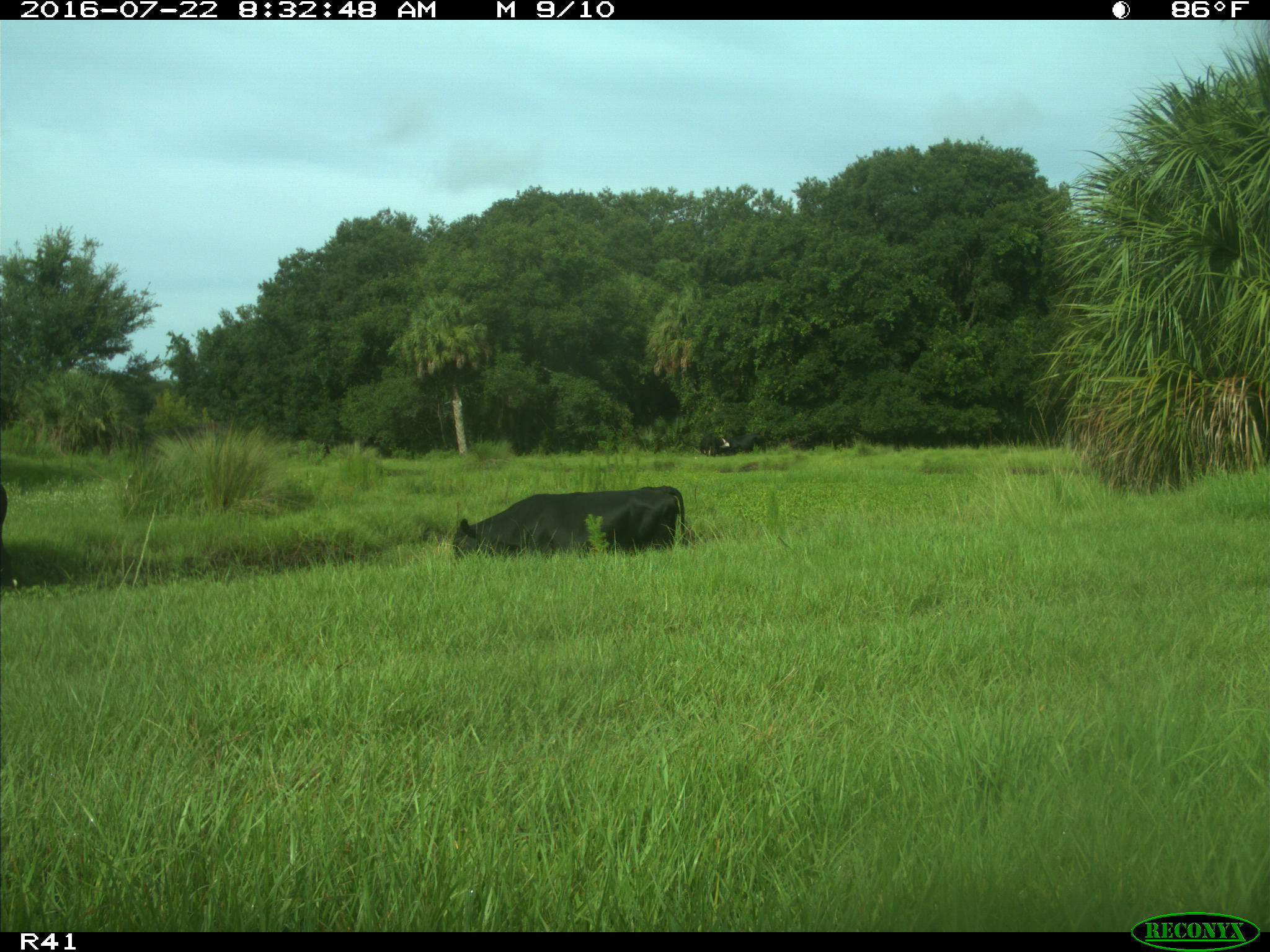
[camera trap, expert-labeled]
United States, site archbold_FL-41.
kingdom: Animalia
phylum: Chordata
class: Mammalia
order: Artiodactyla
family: Bovidae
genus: Bos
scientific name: Bos taurus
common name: domestic cow